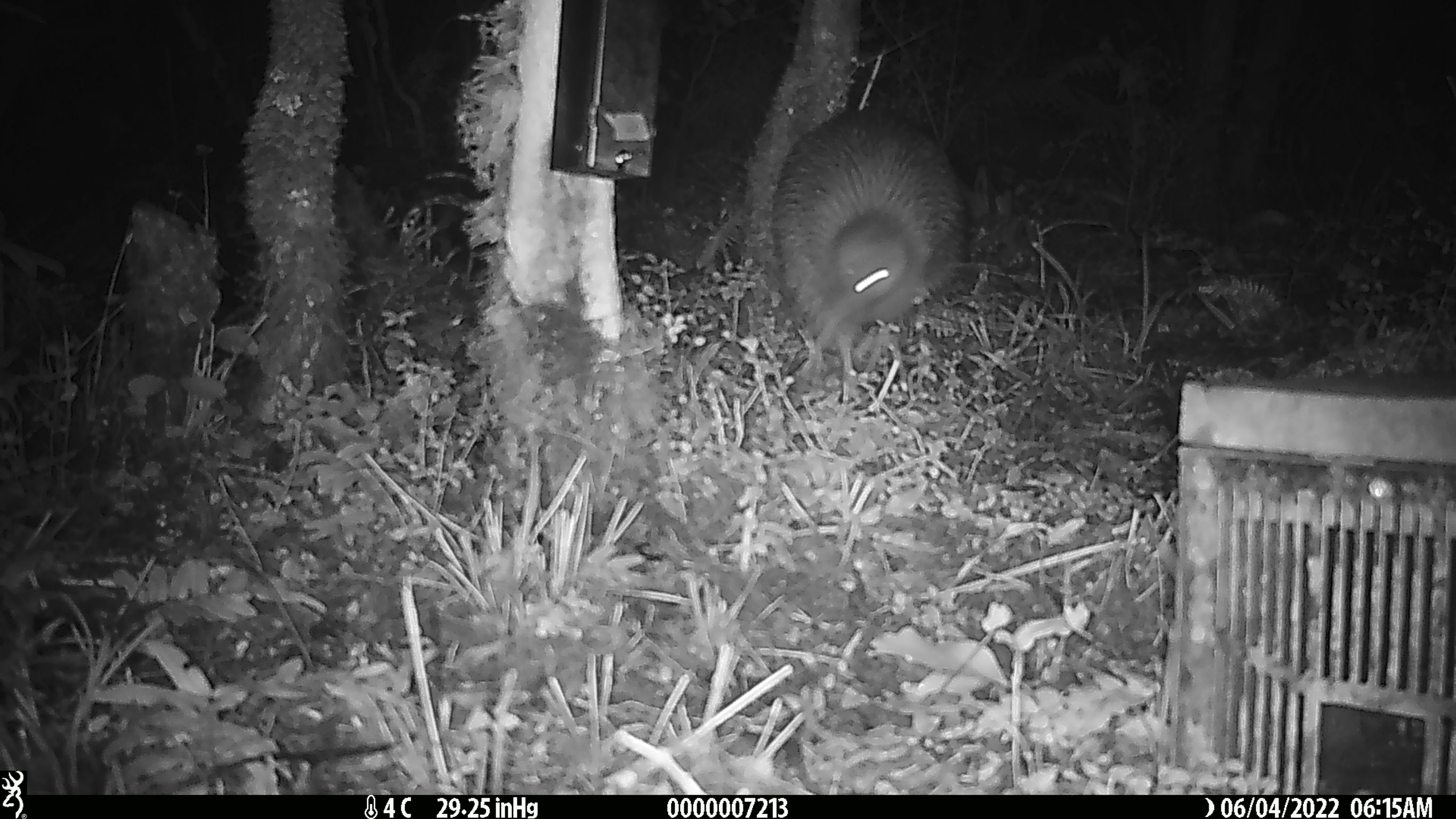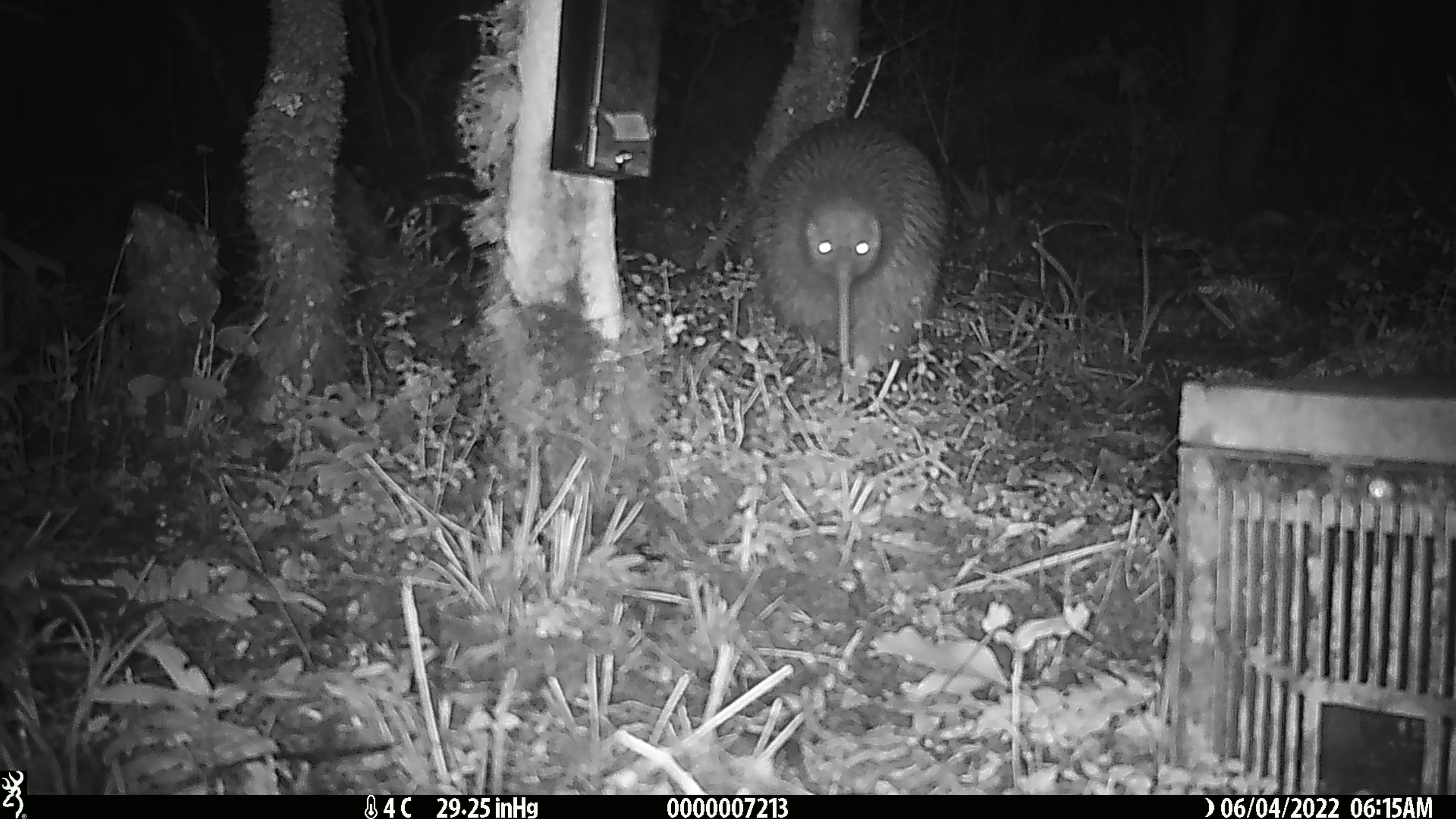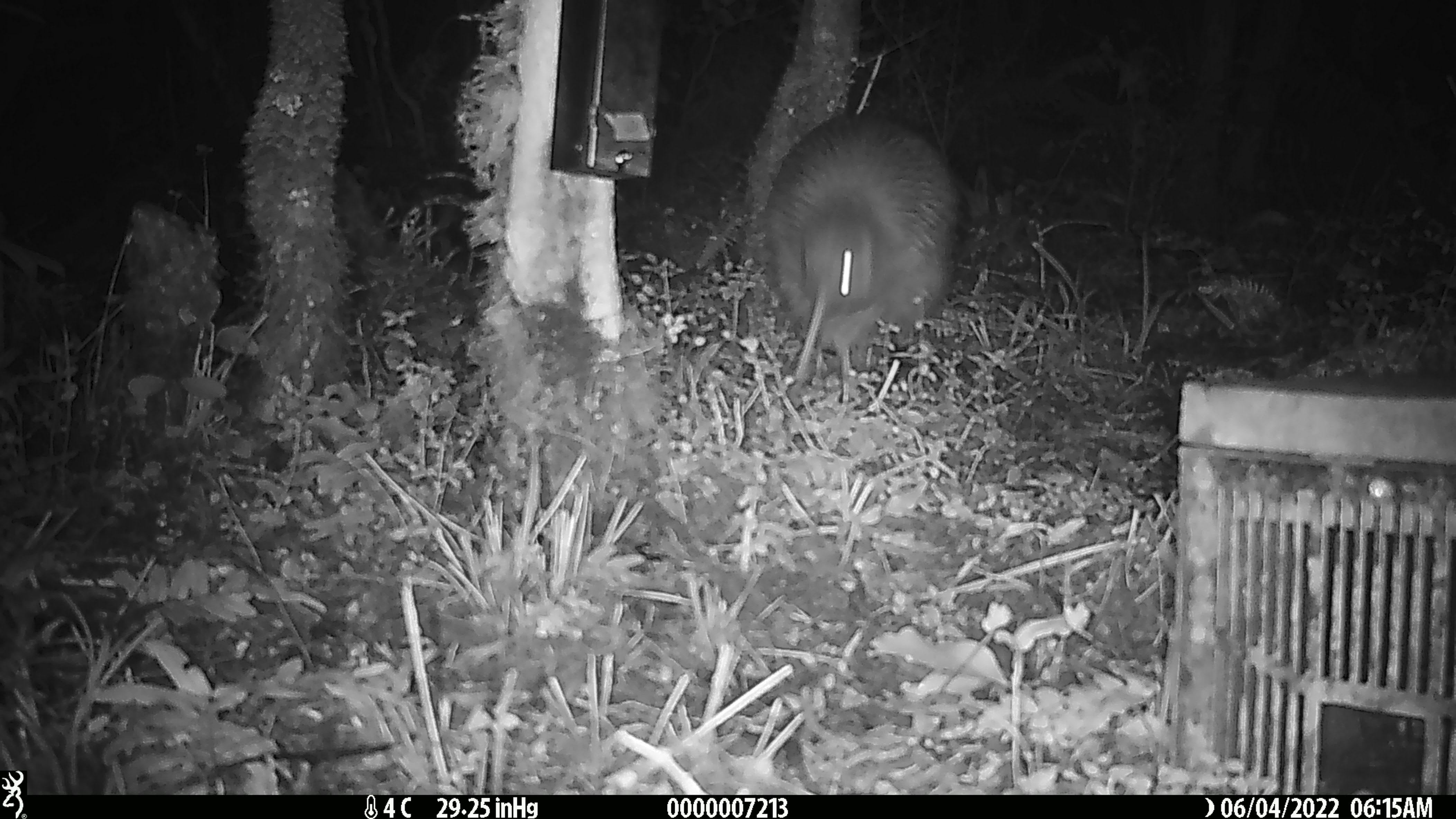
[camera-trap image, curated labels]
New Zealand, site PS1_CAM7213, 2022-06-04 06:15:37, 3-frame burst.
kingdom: Animalia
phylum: Chordata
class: Aves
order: Apterygiformes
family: Apterygidae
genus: Apteryx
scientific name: Apteryx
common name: kiwi